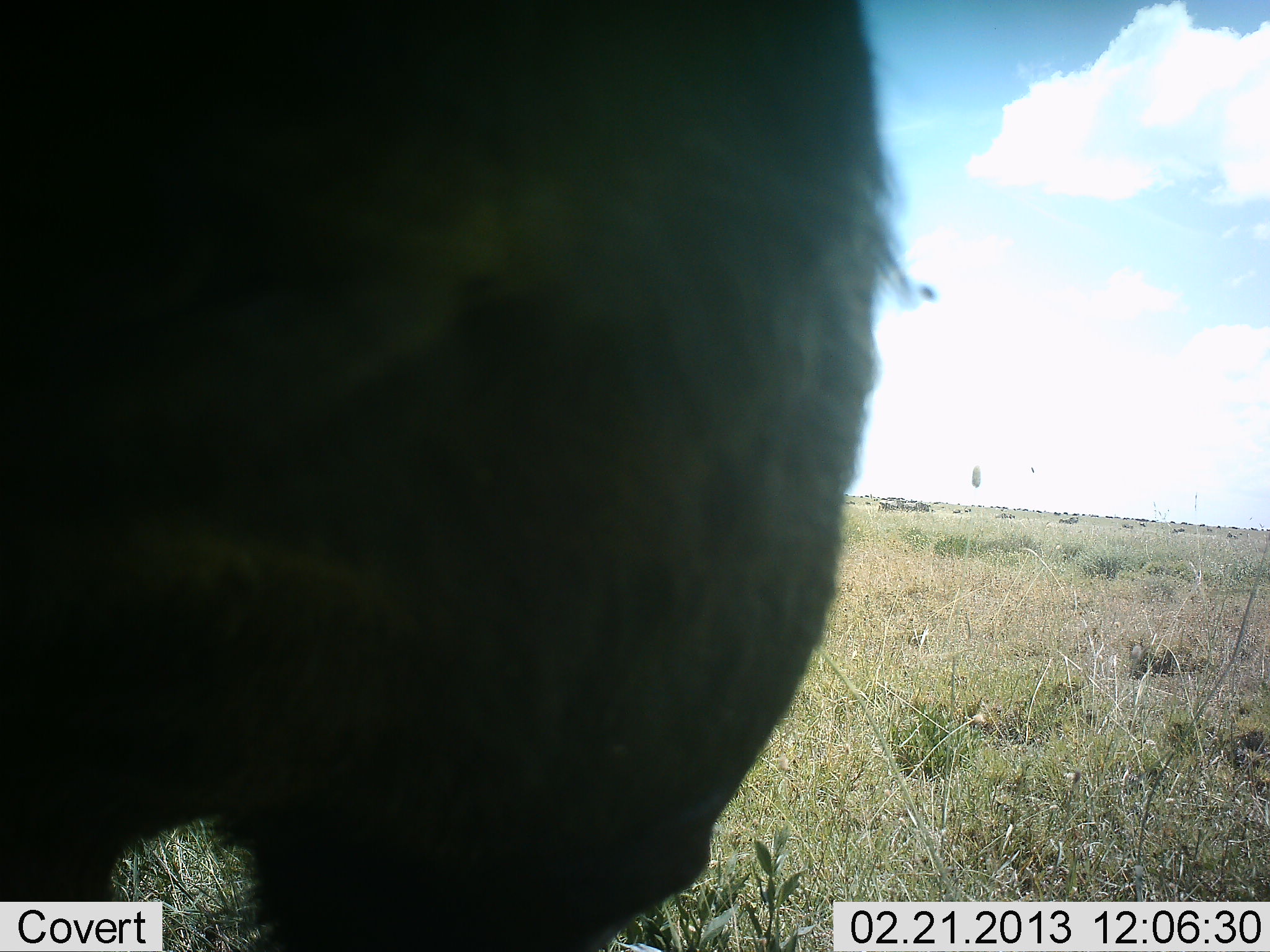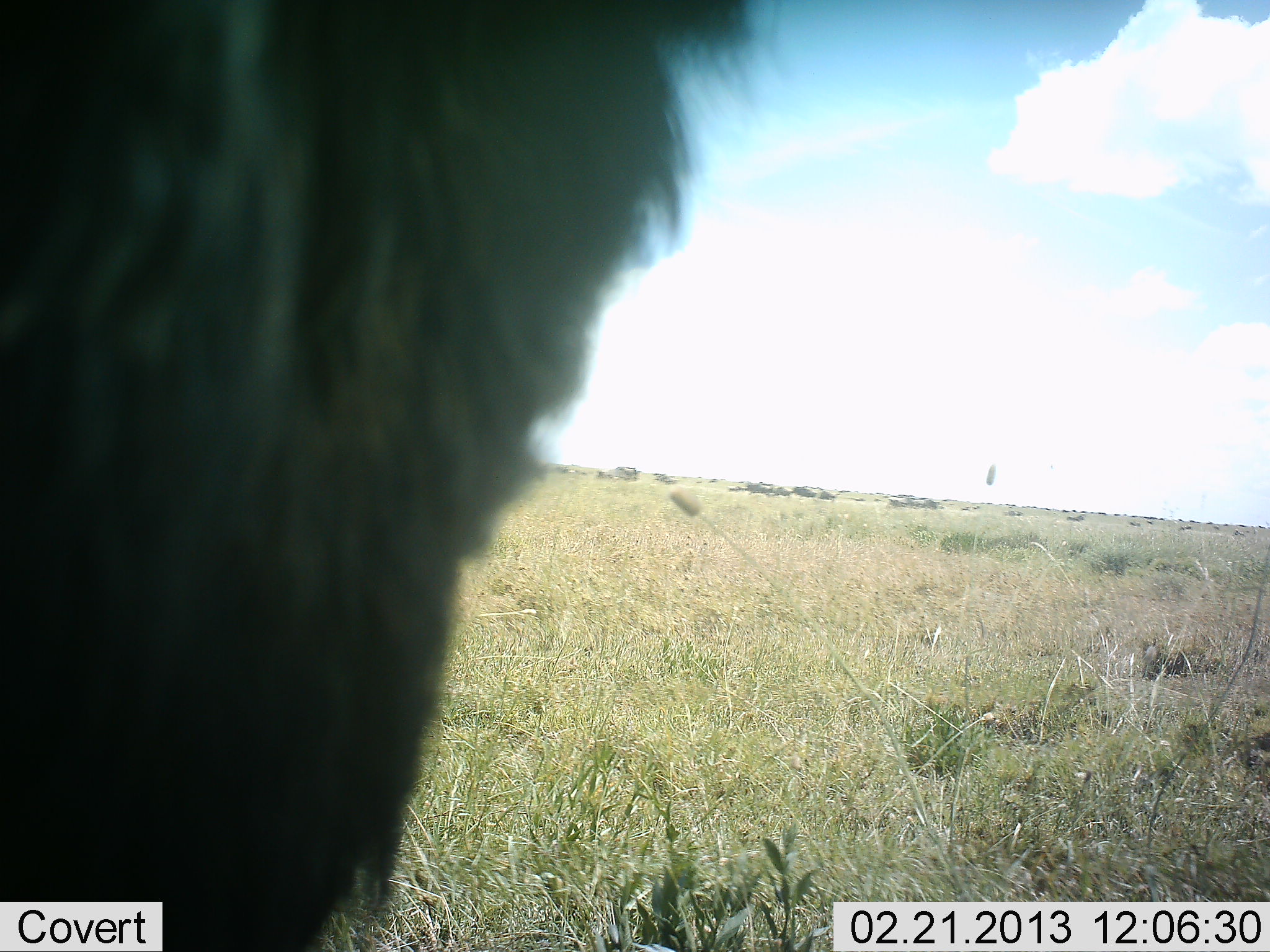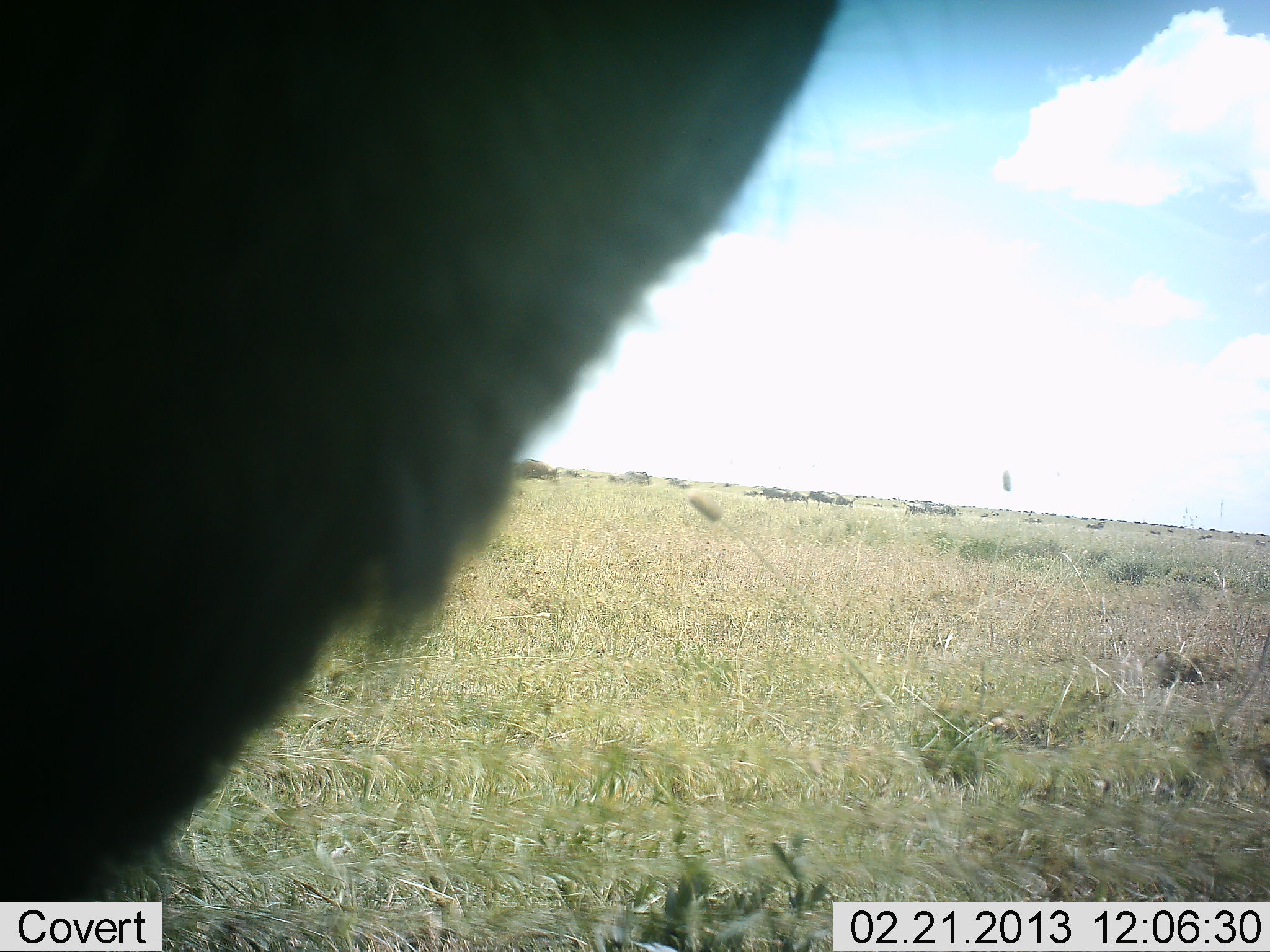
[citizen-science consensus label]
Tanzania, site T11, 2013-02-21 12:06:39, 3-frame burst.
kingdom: Animalia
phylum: Chordata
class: Mammalia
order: Artiodactyla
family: Bovidae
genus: Connochaetes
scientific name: Connochaetes taurinus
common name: blue wildebeest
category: wildebeest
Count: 11-50.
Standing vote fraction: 57%.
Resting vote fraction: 0%.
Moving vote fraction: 43%.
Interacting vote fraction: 0%.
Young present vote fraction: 0%.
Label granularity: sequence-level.